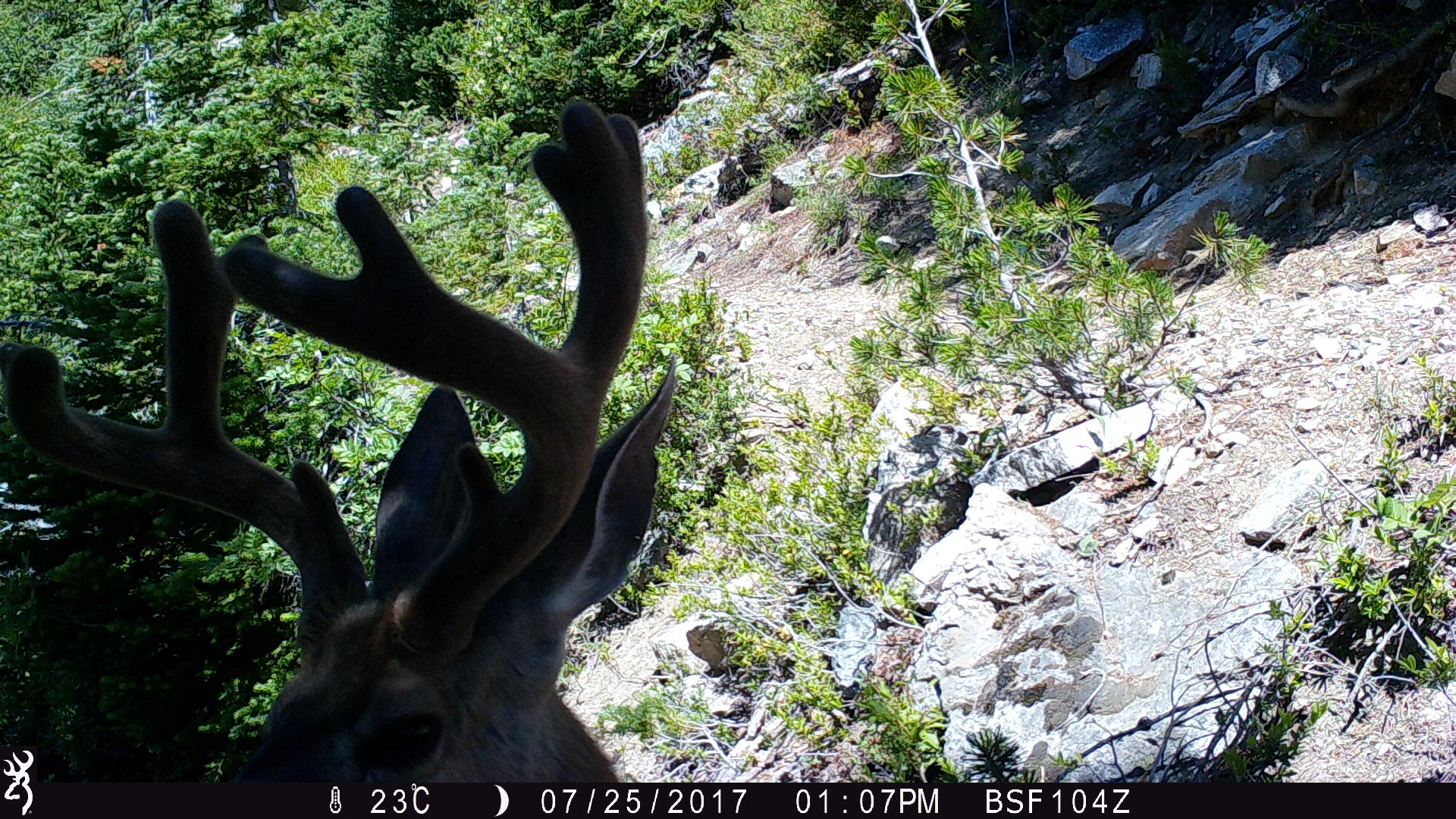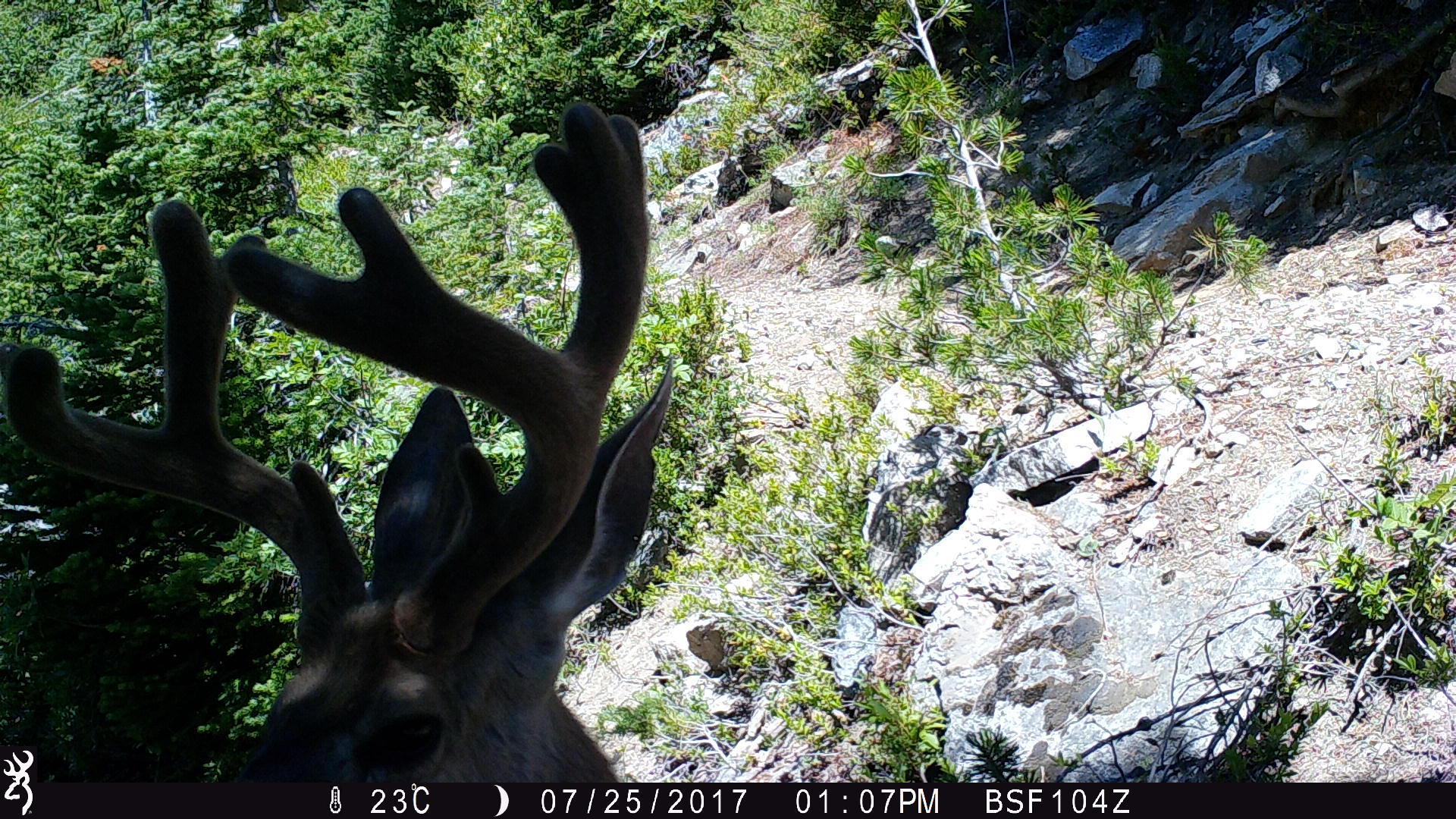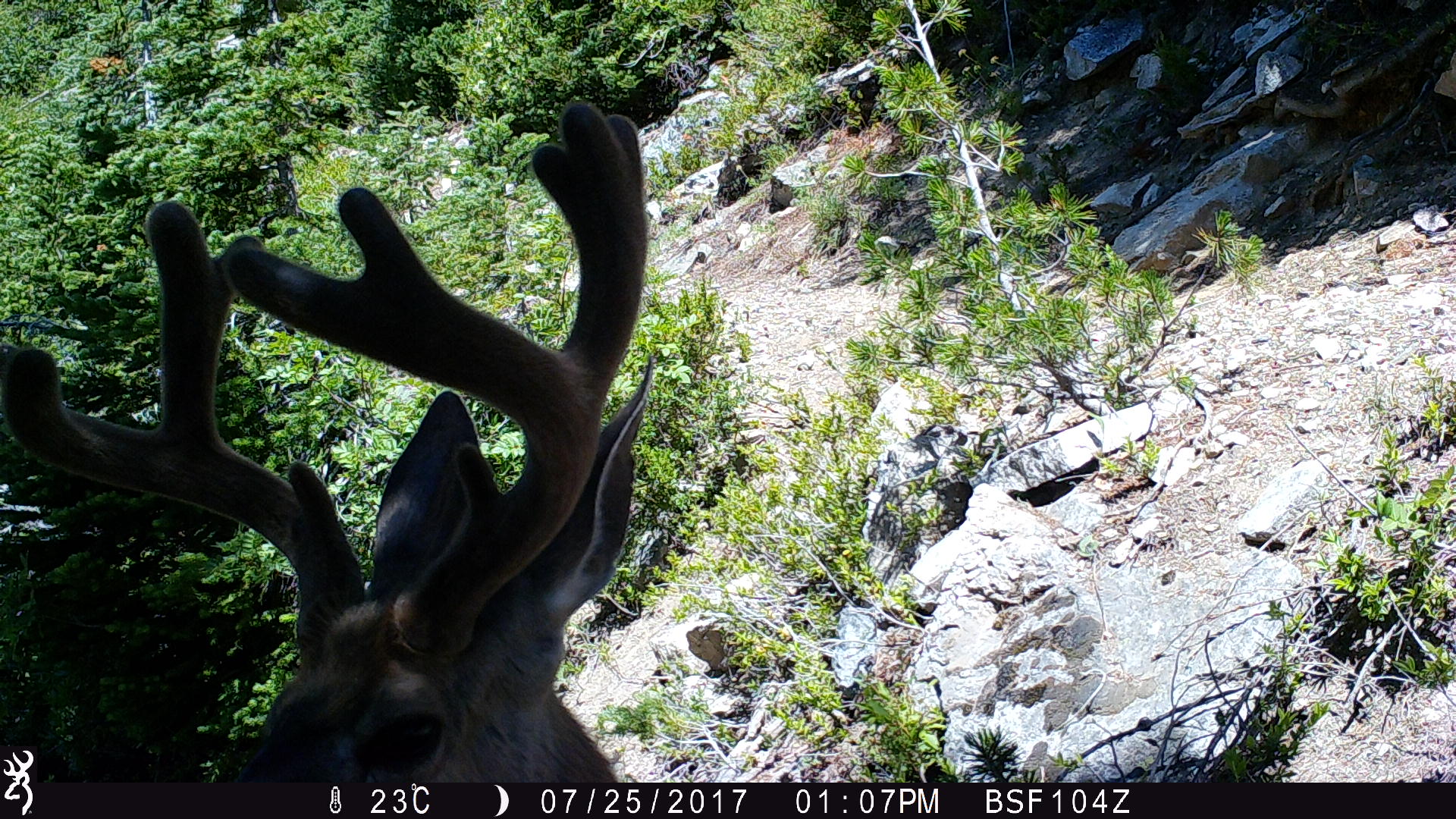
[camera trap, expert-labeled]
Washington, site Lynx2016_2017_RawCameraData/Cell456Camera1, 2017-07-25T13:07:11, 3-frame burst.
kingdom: Animalia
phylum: Chordata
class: Mammalia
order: Artiodactyla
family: Cervidae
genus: Odocoileus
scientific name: Odocoileus hemionus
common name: mule deer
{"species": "Odocoileus hemionus (mule deer)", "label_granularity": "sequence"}